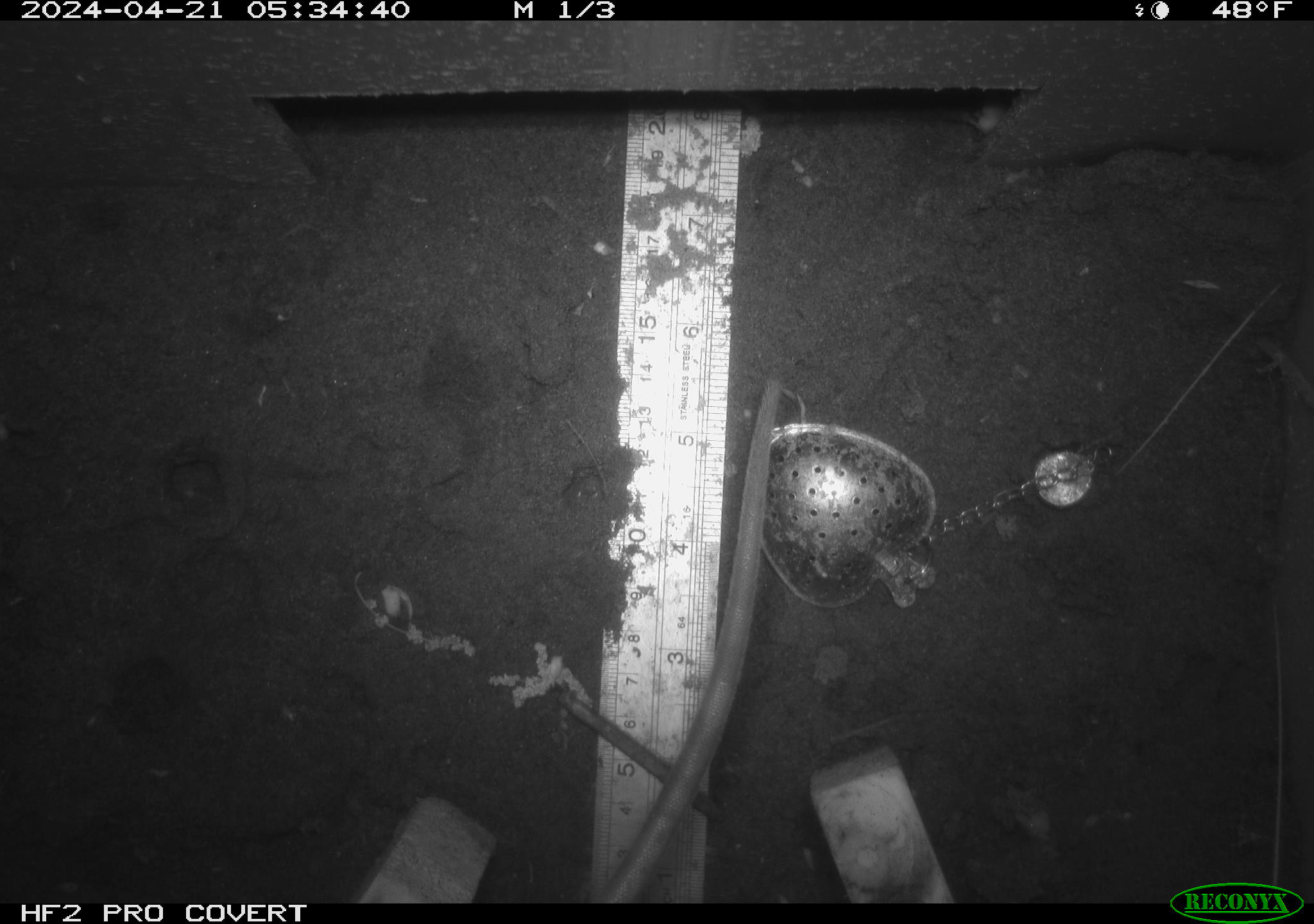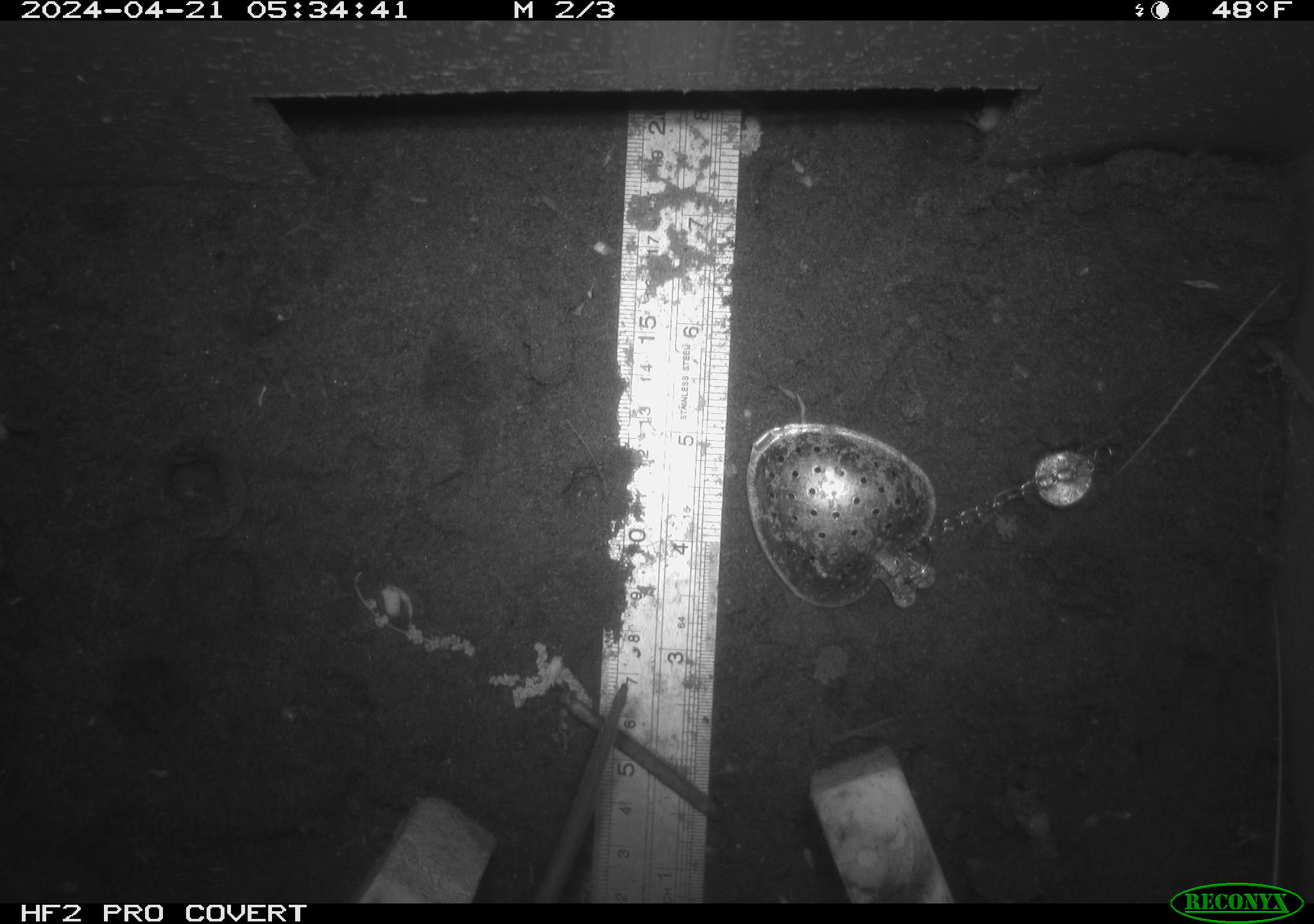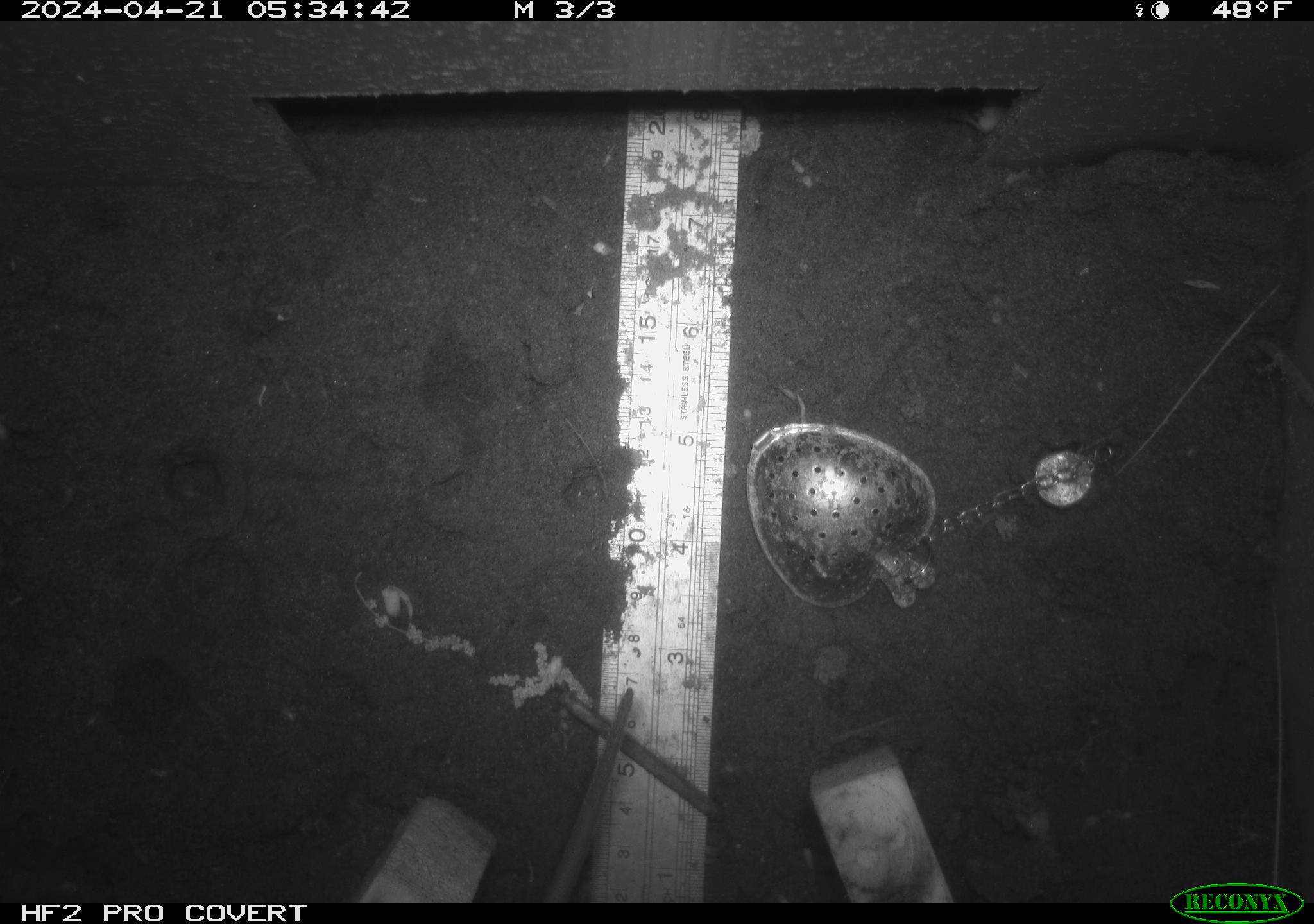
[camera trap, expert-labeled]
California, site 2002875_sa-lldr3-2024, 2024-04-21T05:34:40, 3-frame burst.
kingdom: Animalia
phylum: Chordata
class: Mammalia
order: Rodentia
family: Muridae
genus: Rattus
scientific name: Rattus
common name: rat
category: rattus species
Rattus species (rat) (Rattus).